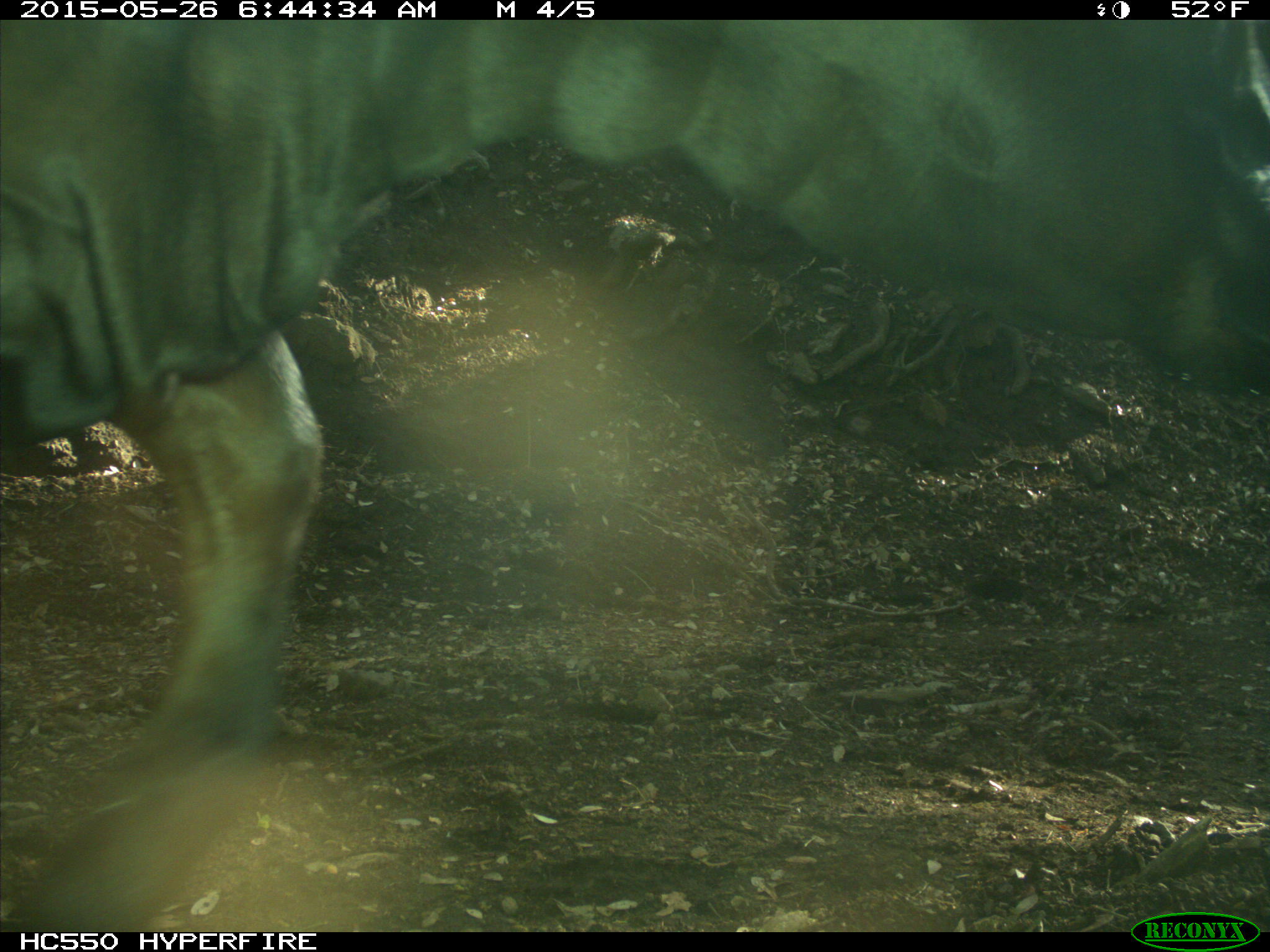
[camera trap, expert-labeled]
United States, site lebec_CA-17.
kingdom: Animalia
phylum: Chordata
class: Mammalia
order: Artiodactyla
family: Bovidae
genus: Bos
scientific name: Bos taurus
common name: domestic cow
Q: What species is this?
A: Bos taurus (domestic cow).